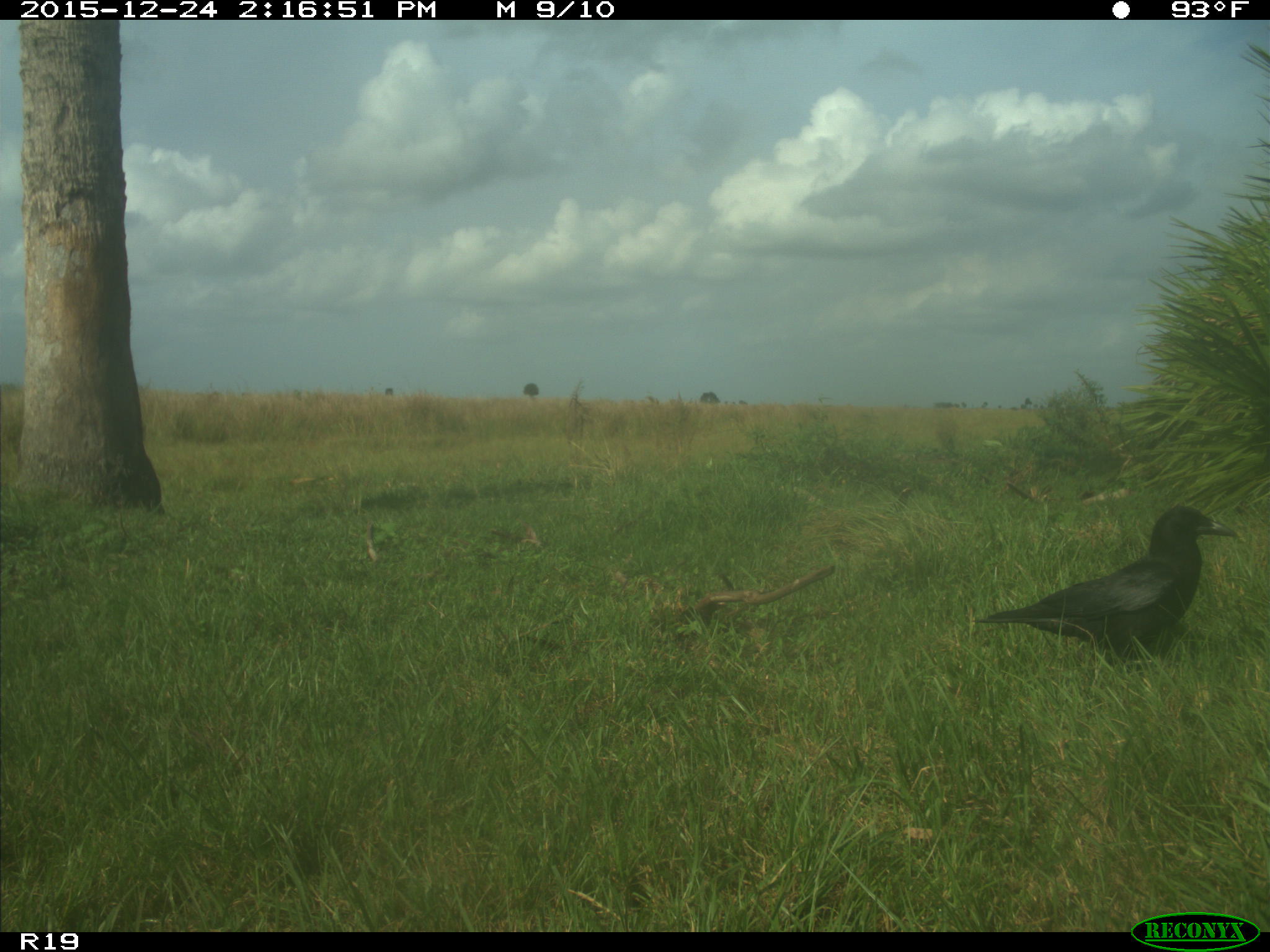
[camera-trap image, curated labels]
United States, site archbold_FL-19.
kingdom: Animalia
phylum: Chordata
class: Aves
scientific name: Aves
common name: birds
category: unidentified bird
Unidentified bird (birds) (Aves).